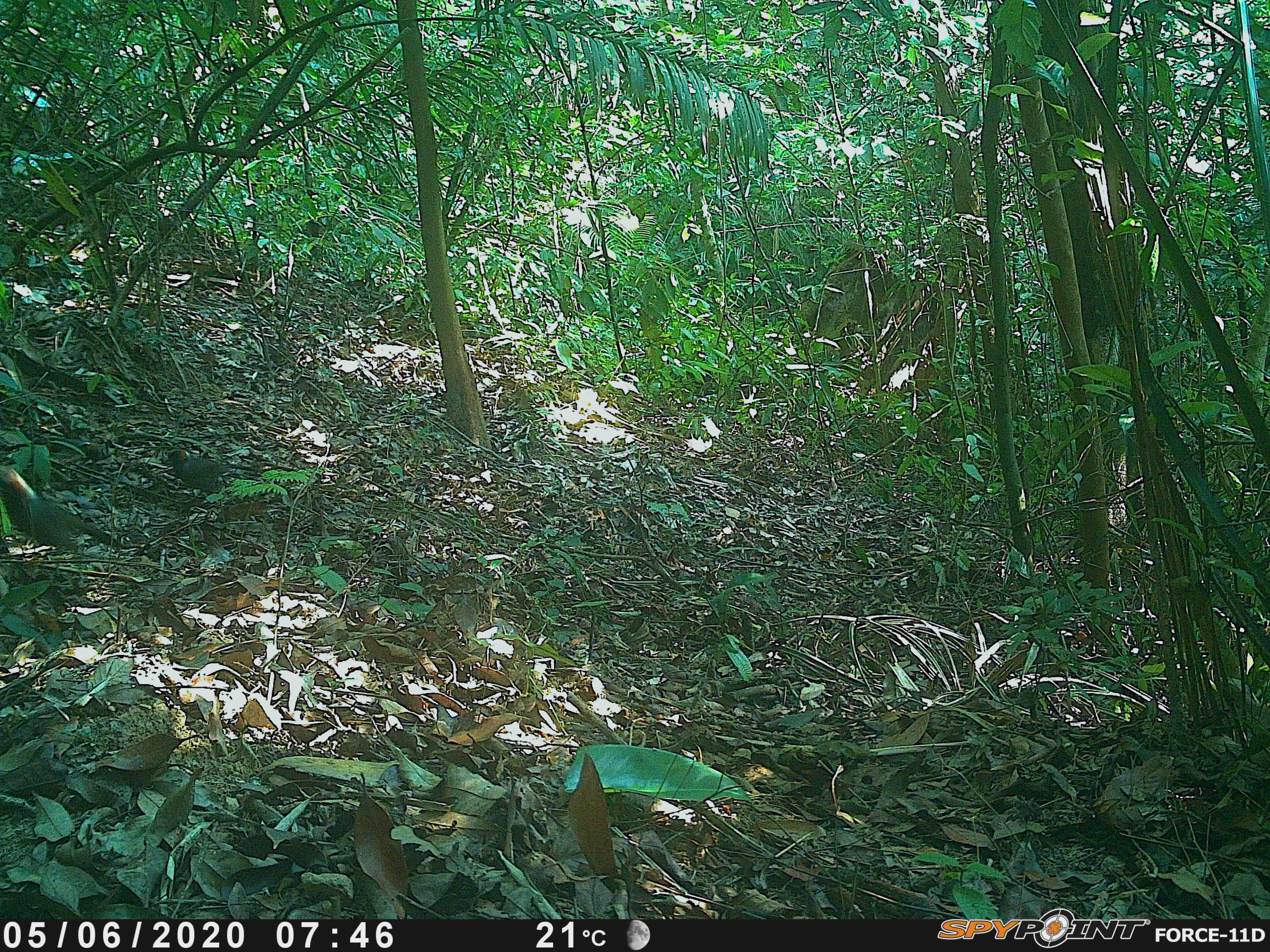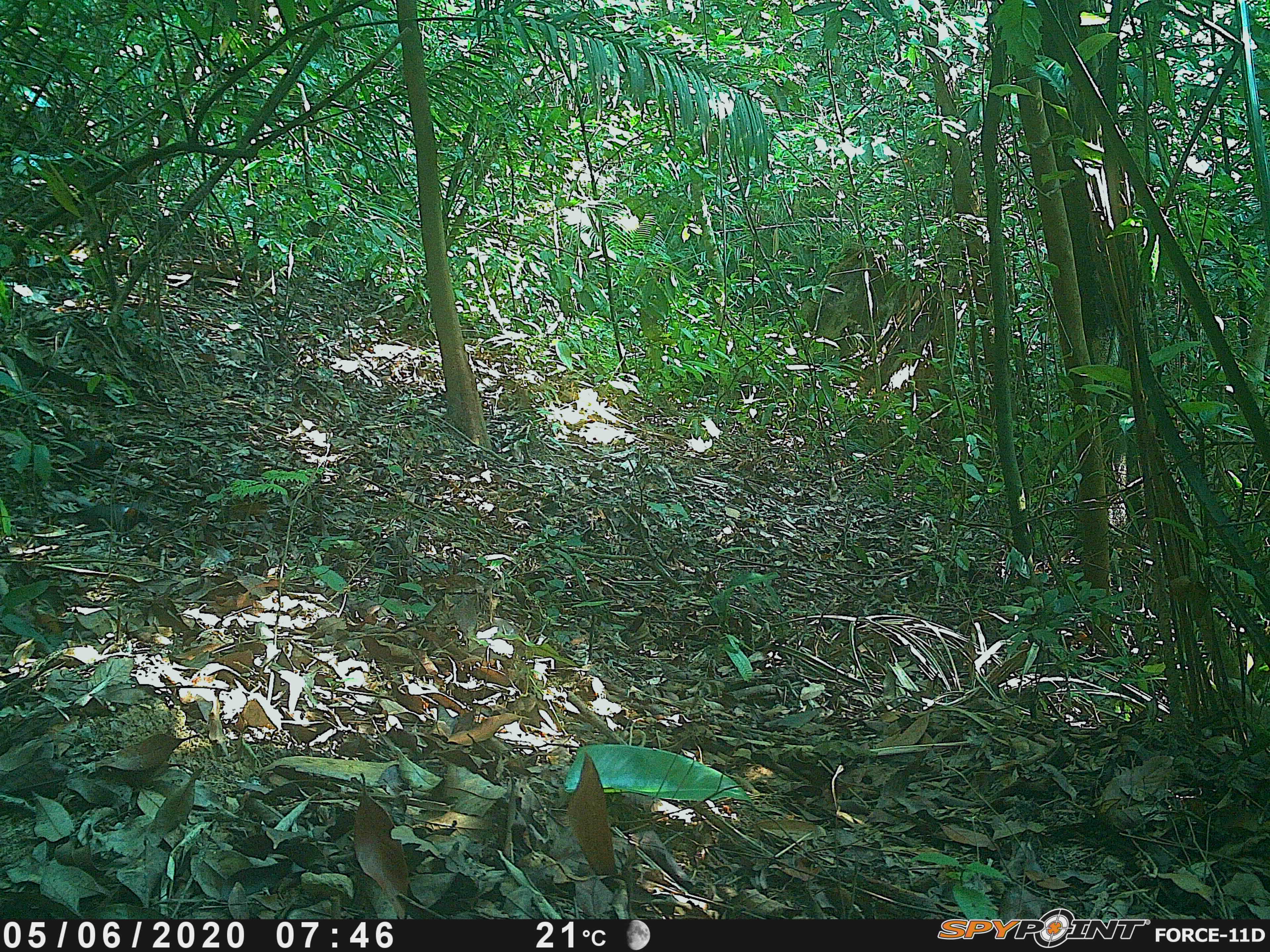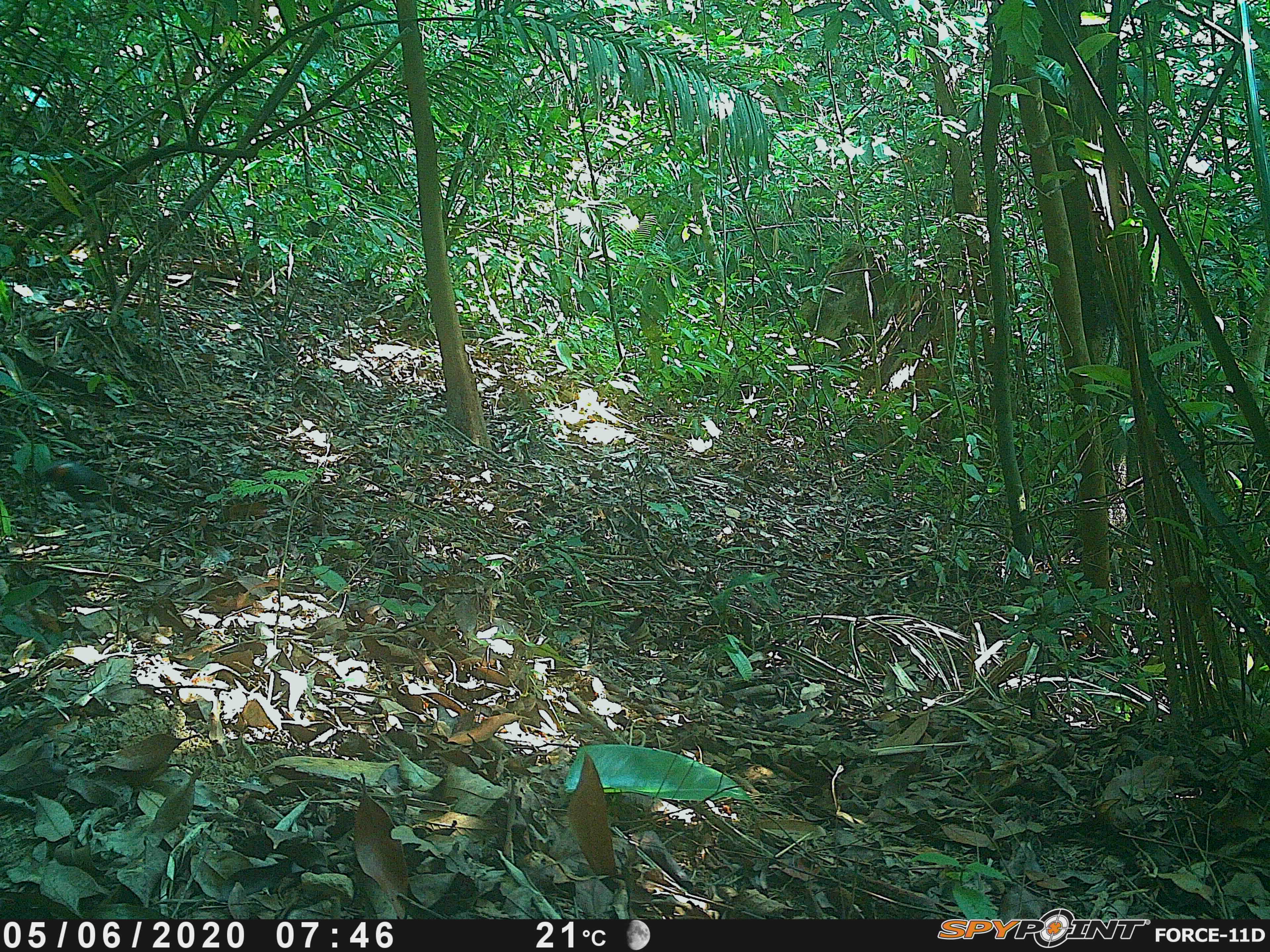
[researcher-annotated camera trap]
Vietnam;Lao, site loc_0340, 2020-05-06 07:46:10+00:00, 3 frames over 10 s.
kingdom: Animalia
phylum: Chordata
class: Aves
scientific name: Aves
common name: bird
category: unidentified bird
Unidentified bird (bird) (Aves). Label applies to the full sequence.